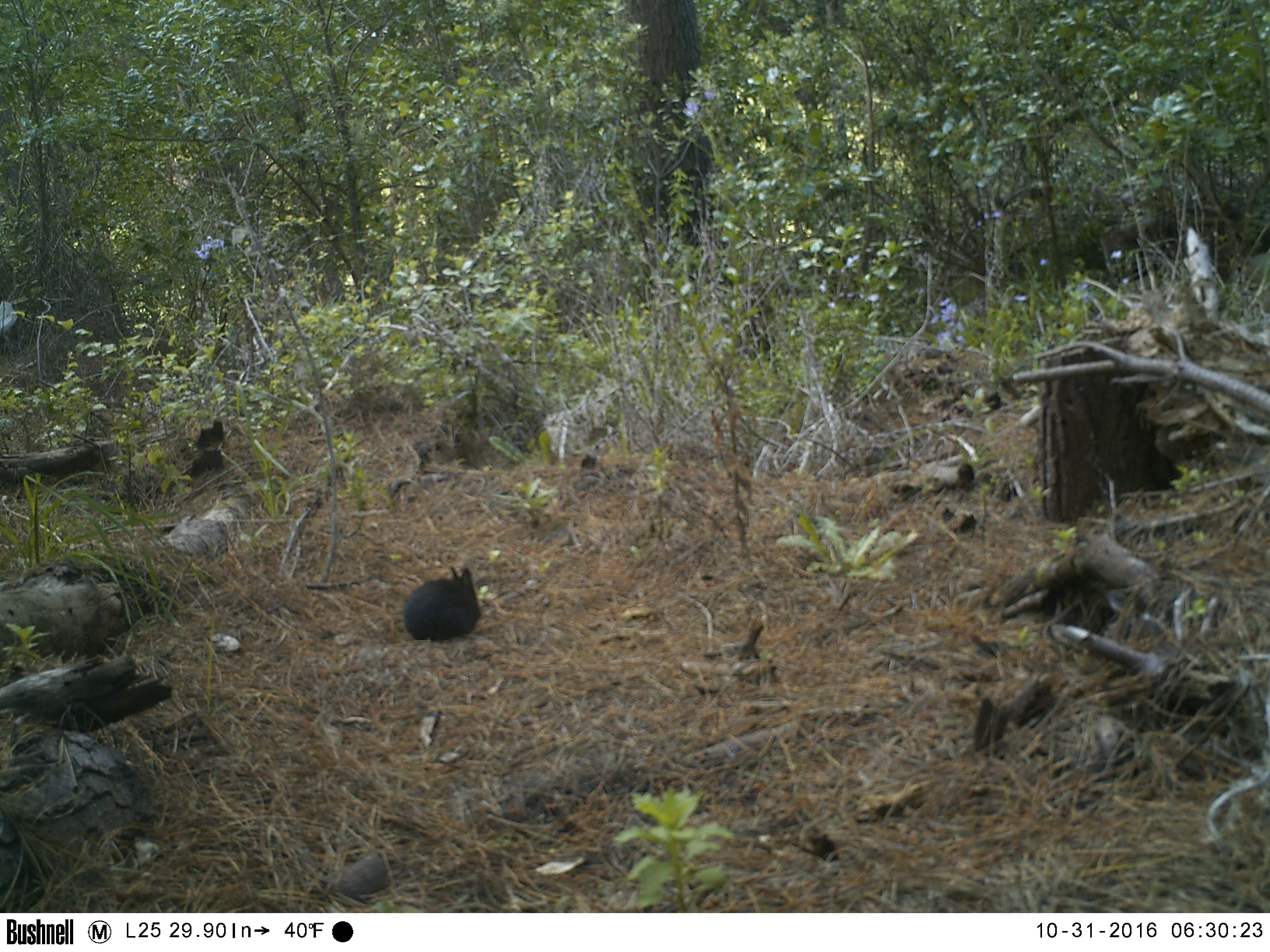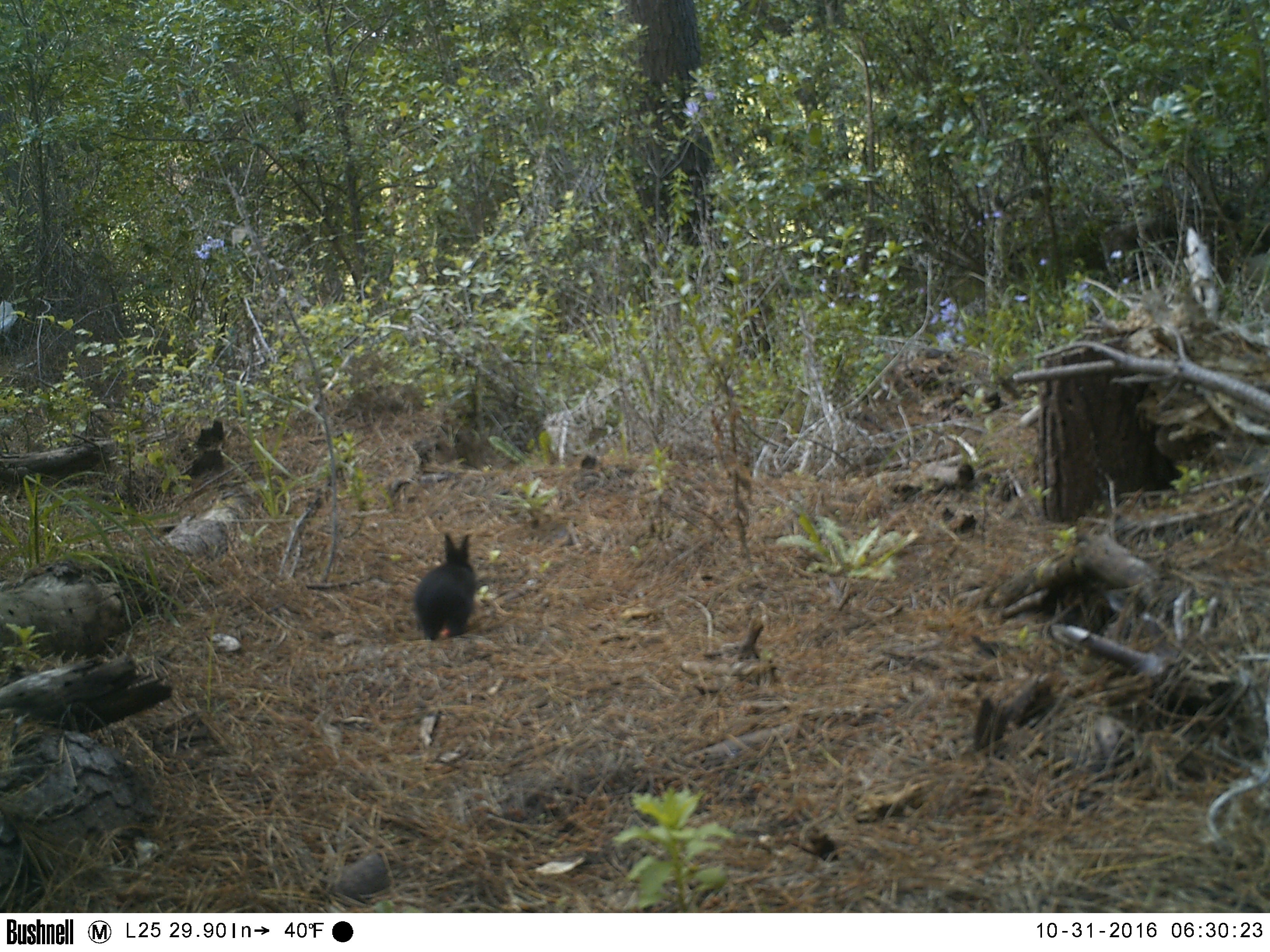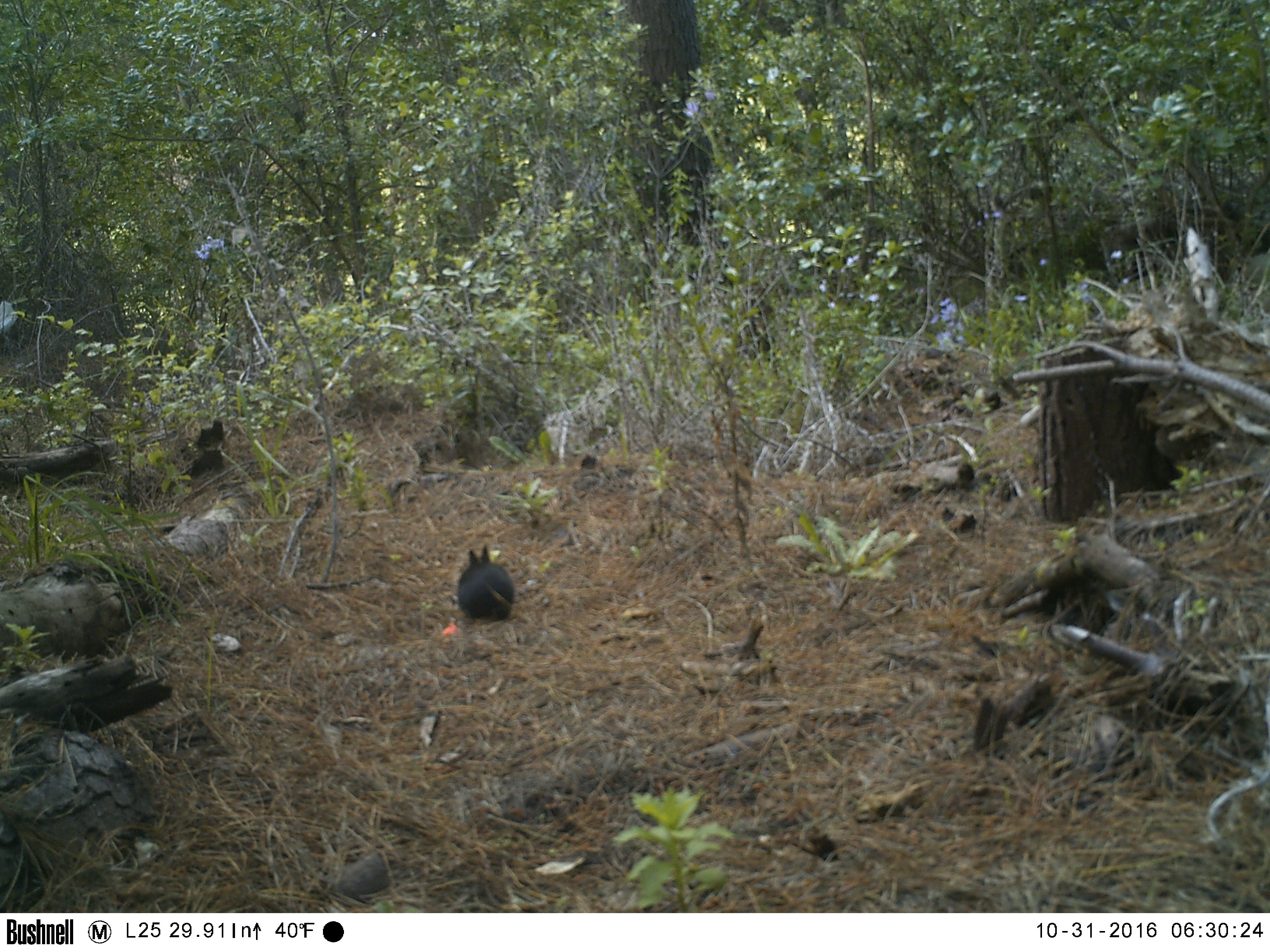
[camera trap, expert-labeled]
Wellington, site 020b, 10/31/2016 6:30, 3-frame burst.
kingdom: Animalia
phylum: Chordata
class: Mammalia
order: Lagomorpha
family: Leporidae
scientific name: Leporidae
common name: rabbit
Rabbit (Leporidae).